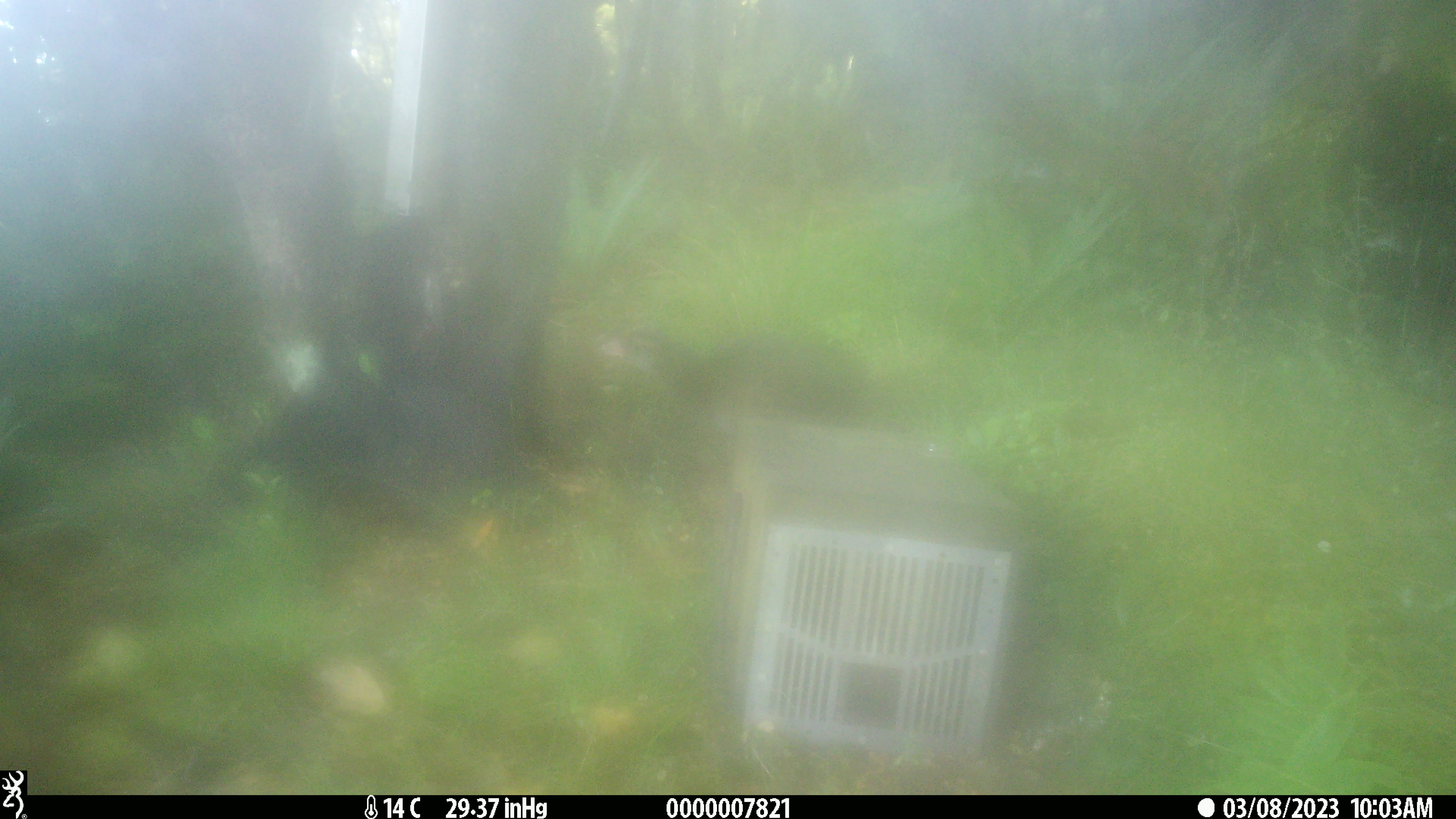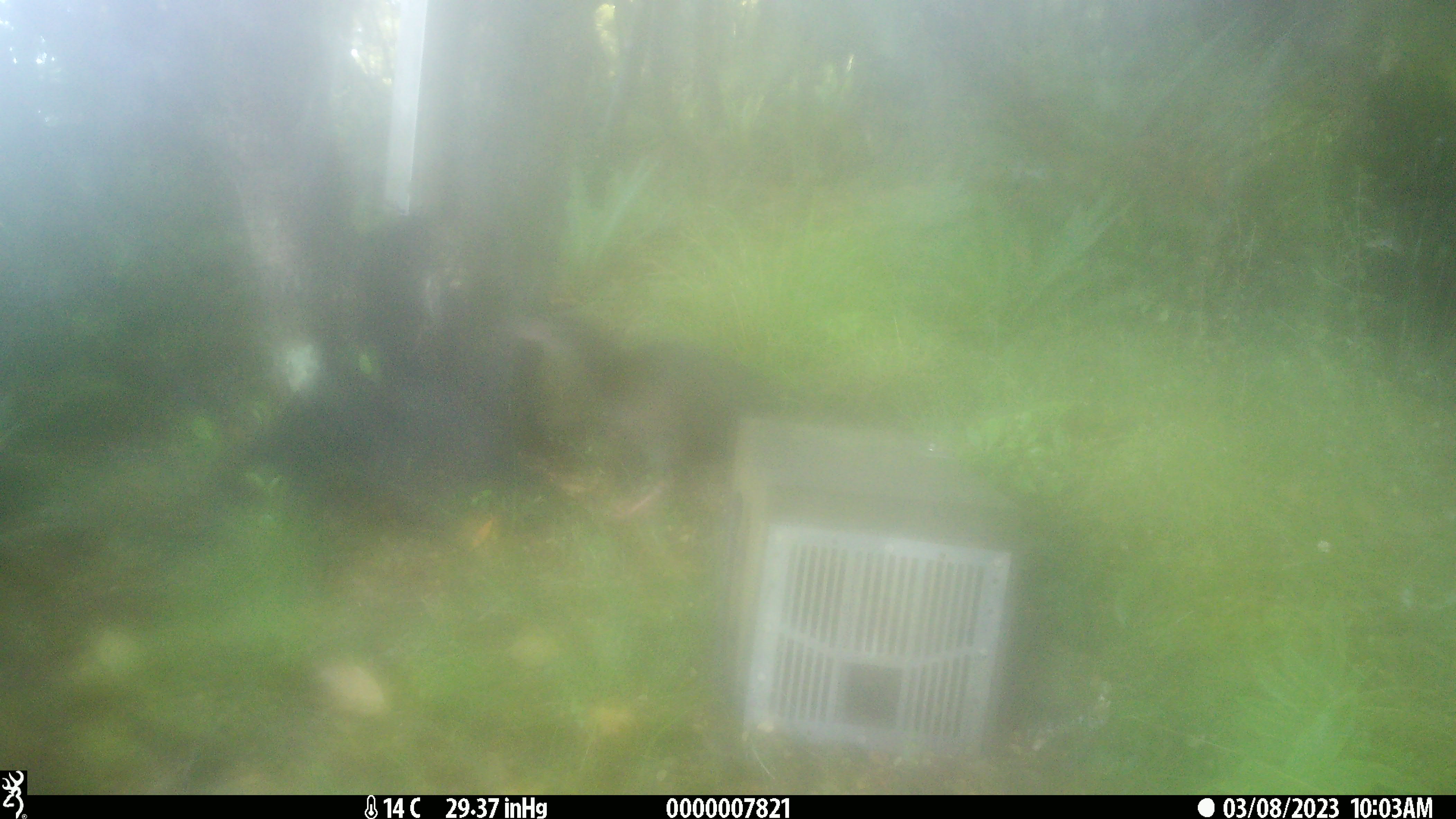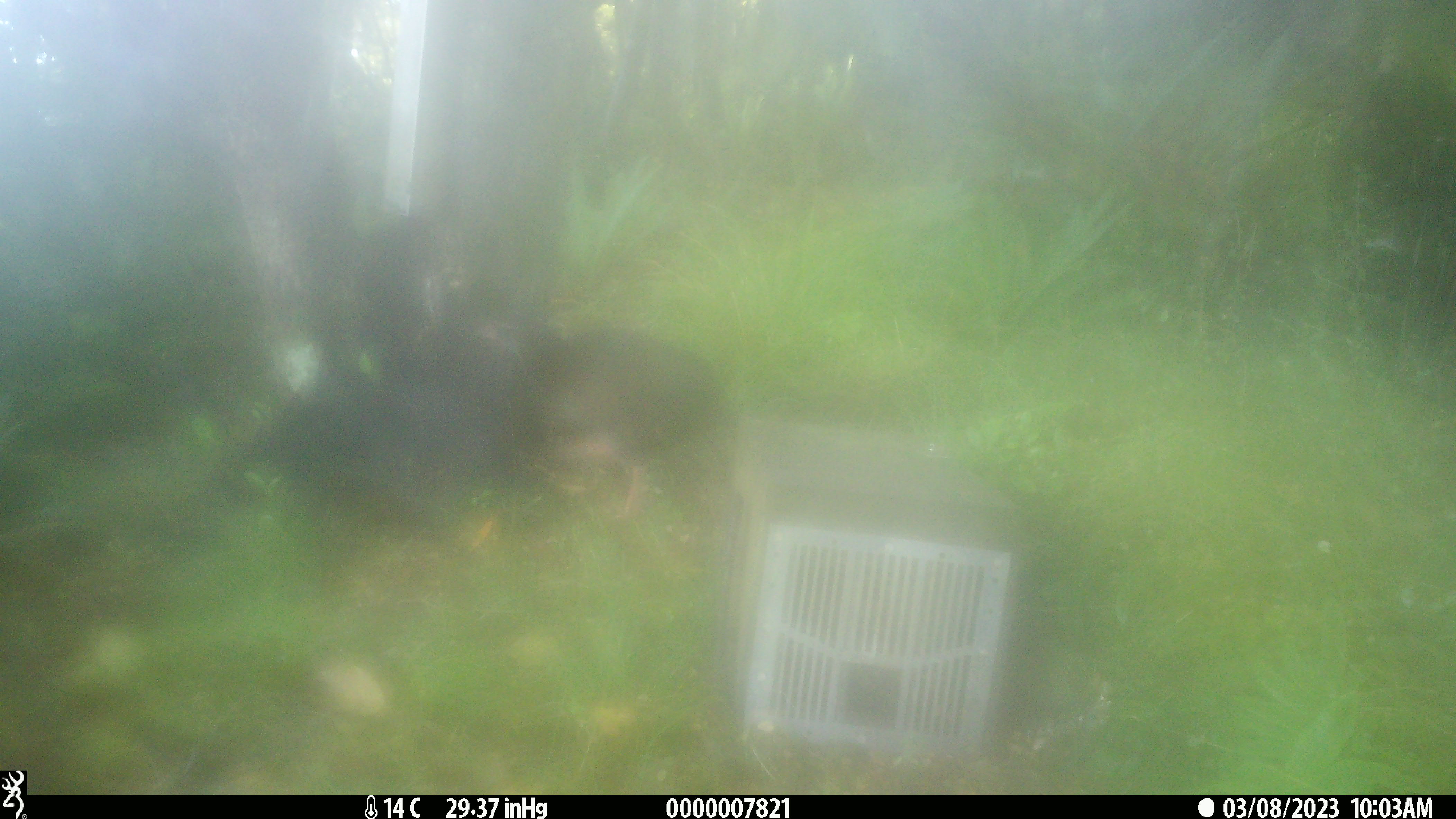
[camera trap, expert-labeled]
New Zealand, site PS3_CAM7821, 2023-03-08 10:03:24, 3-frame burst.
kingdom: Animalia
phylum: Chordata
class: Aves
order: Gruiformes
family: Rallidae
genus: Gallirallus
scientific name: Gallirallus australis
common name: weka